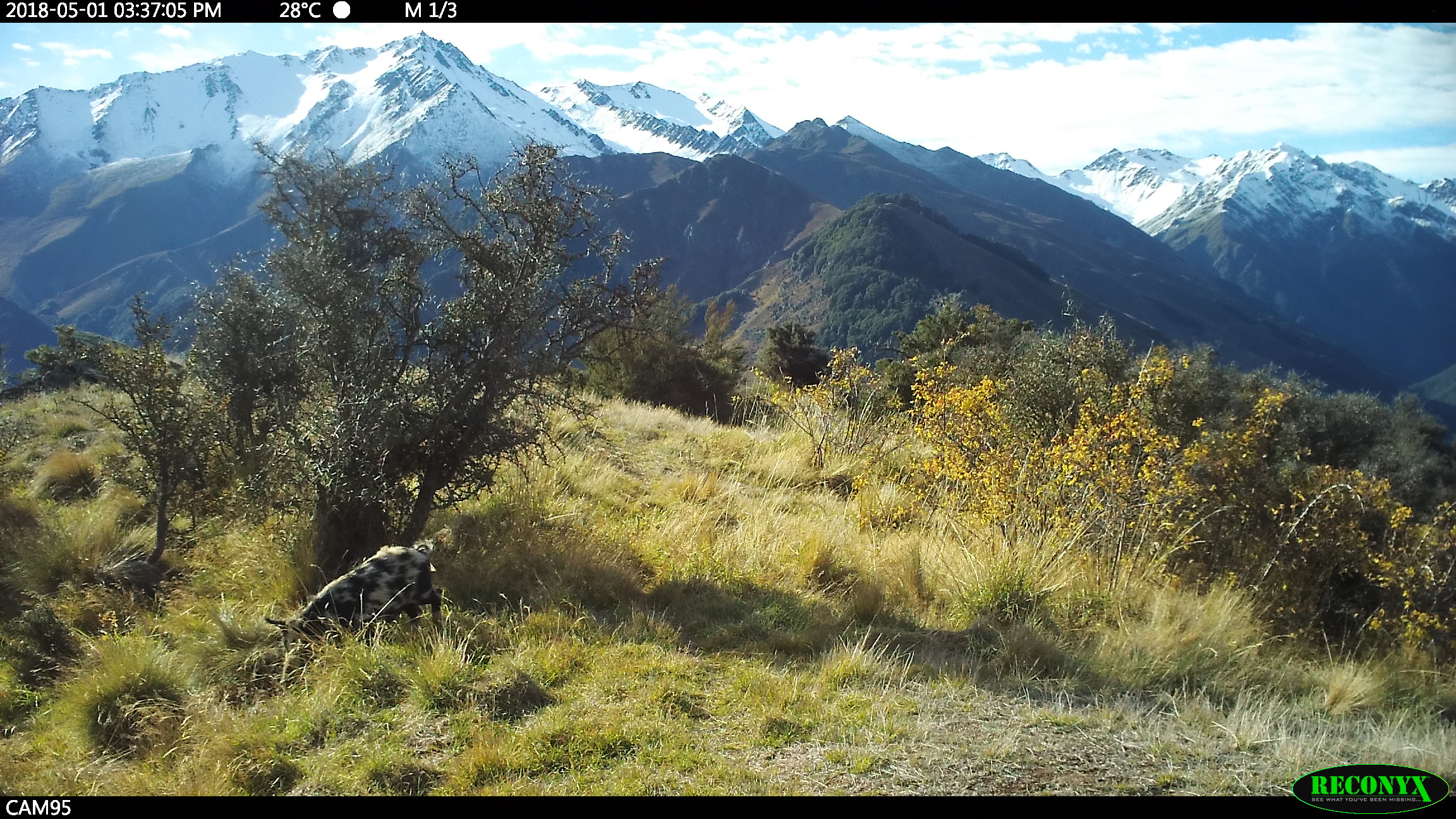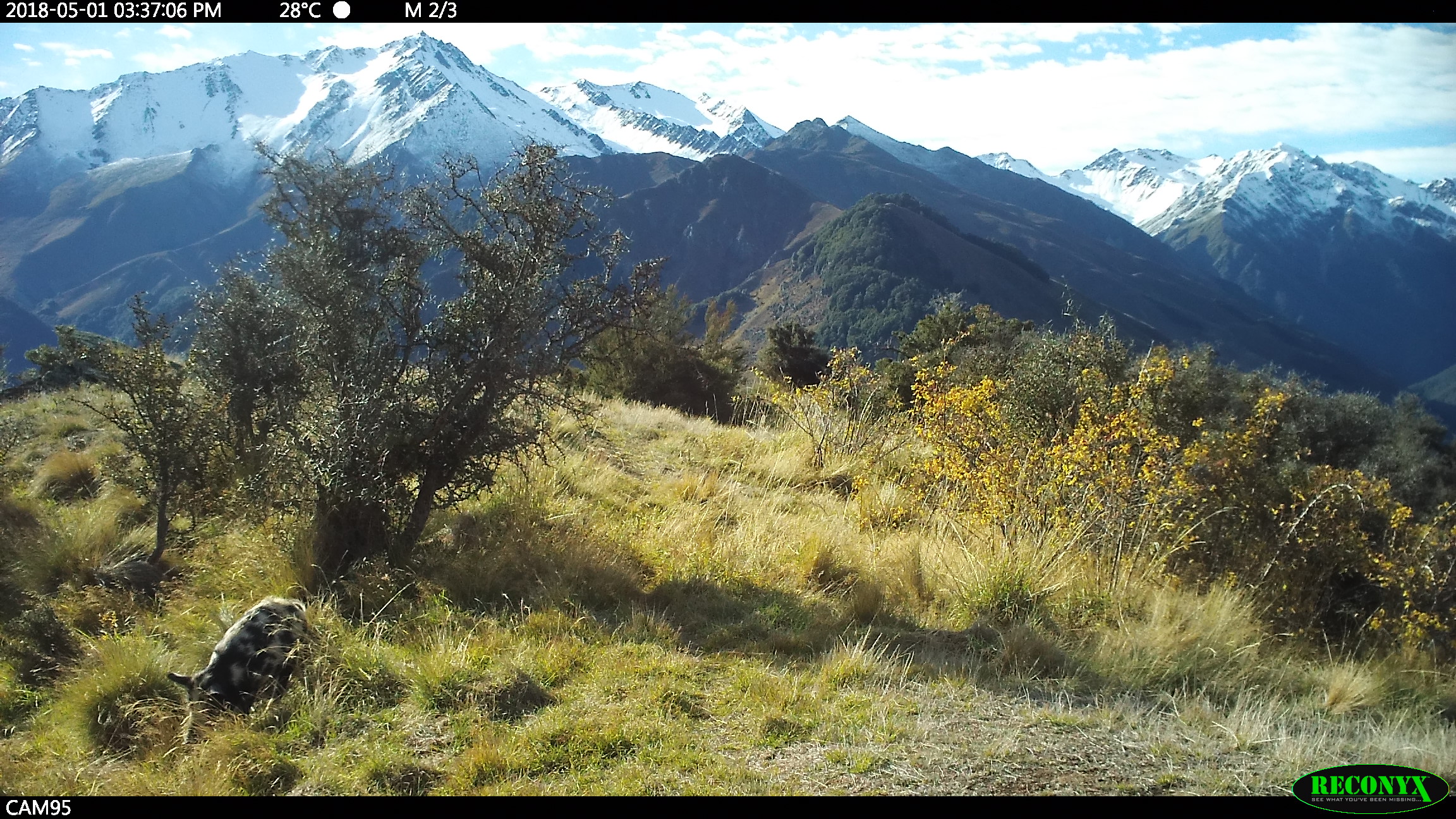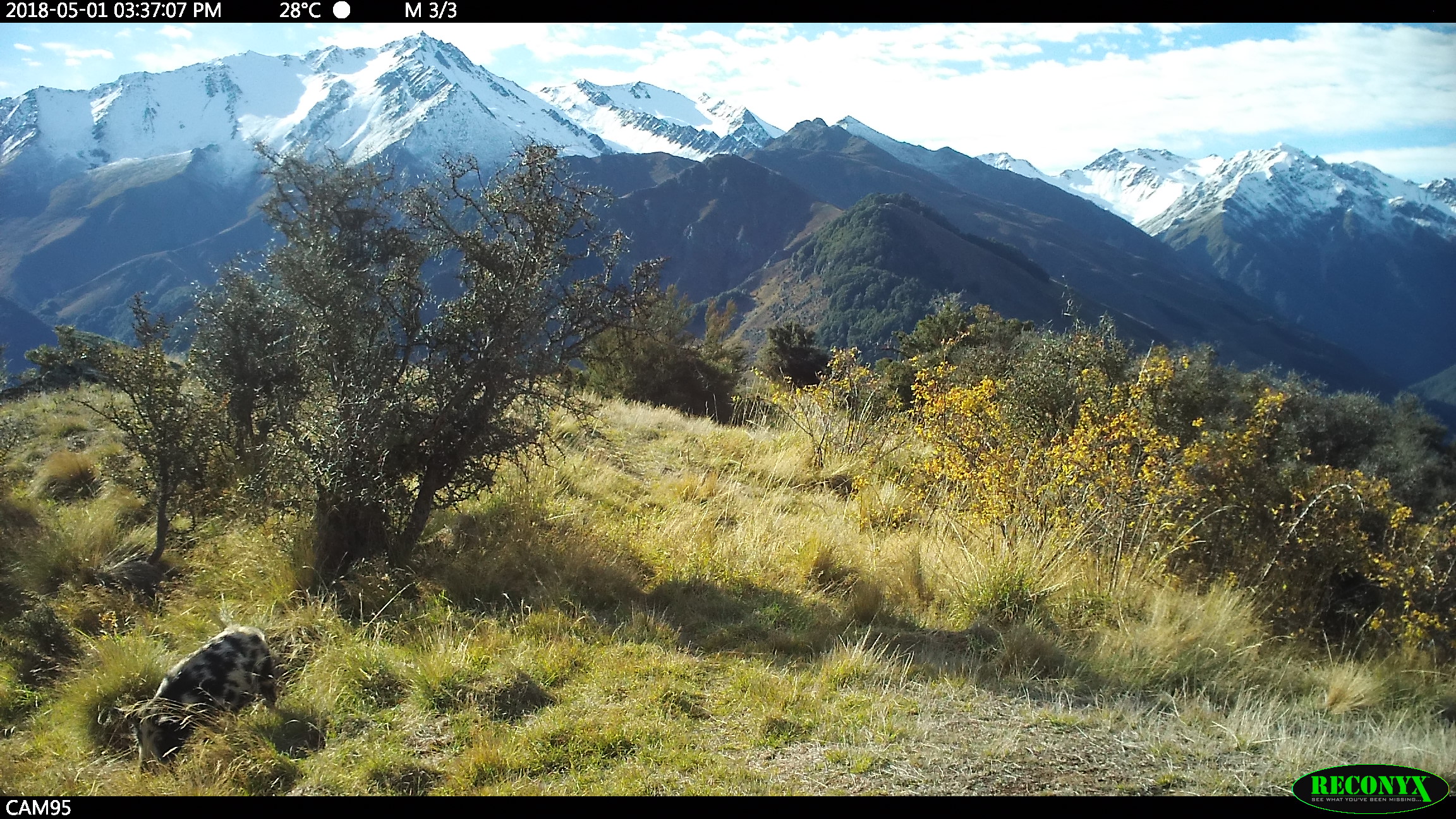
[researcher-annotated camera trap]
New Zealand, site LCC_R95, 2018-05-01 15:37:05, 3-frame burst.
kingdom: Animalia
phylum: Chordata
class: Mammalia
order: Artiodactyla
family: Suidae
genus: Sus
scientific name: Sus scrofa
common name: pig